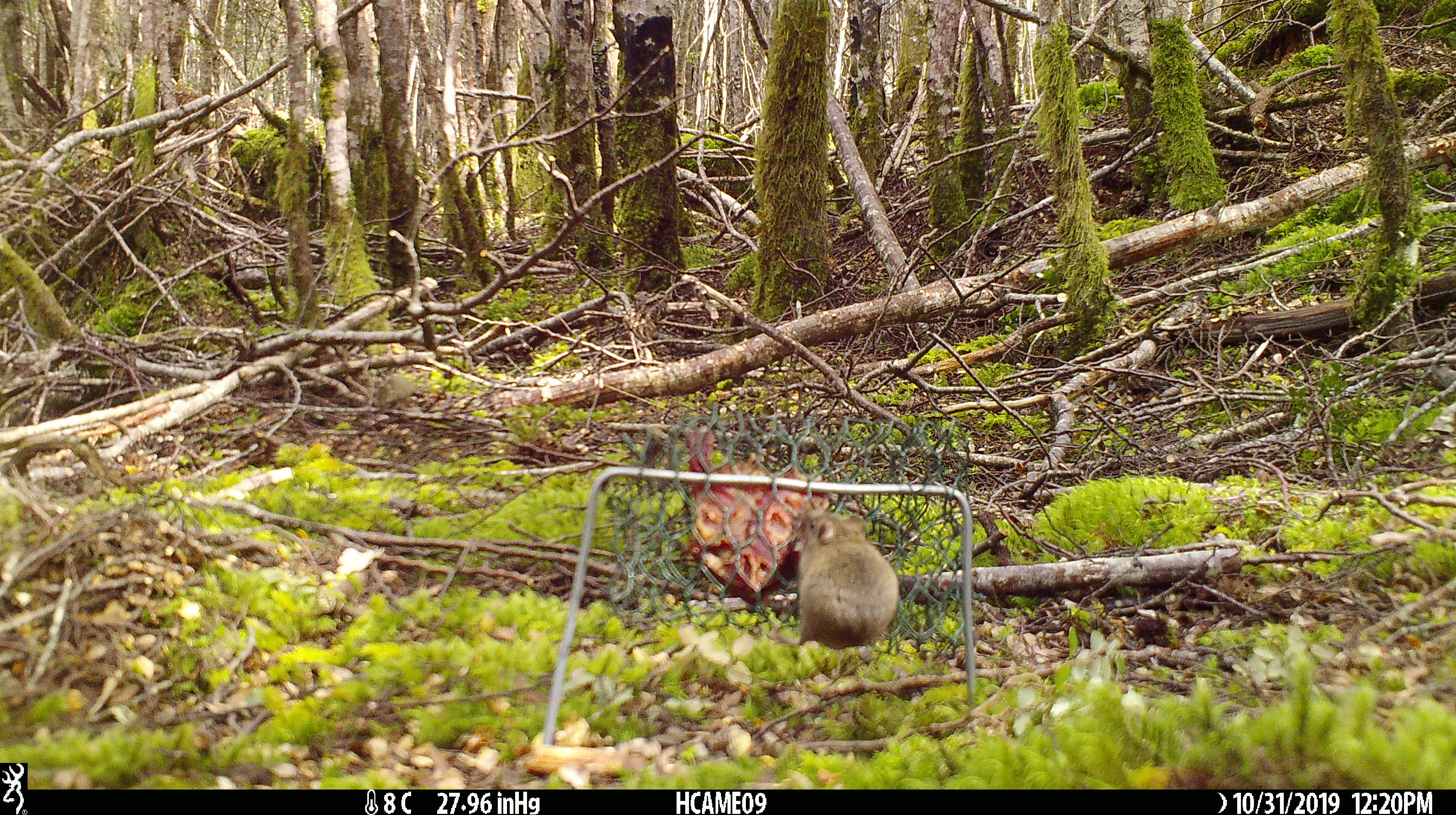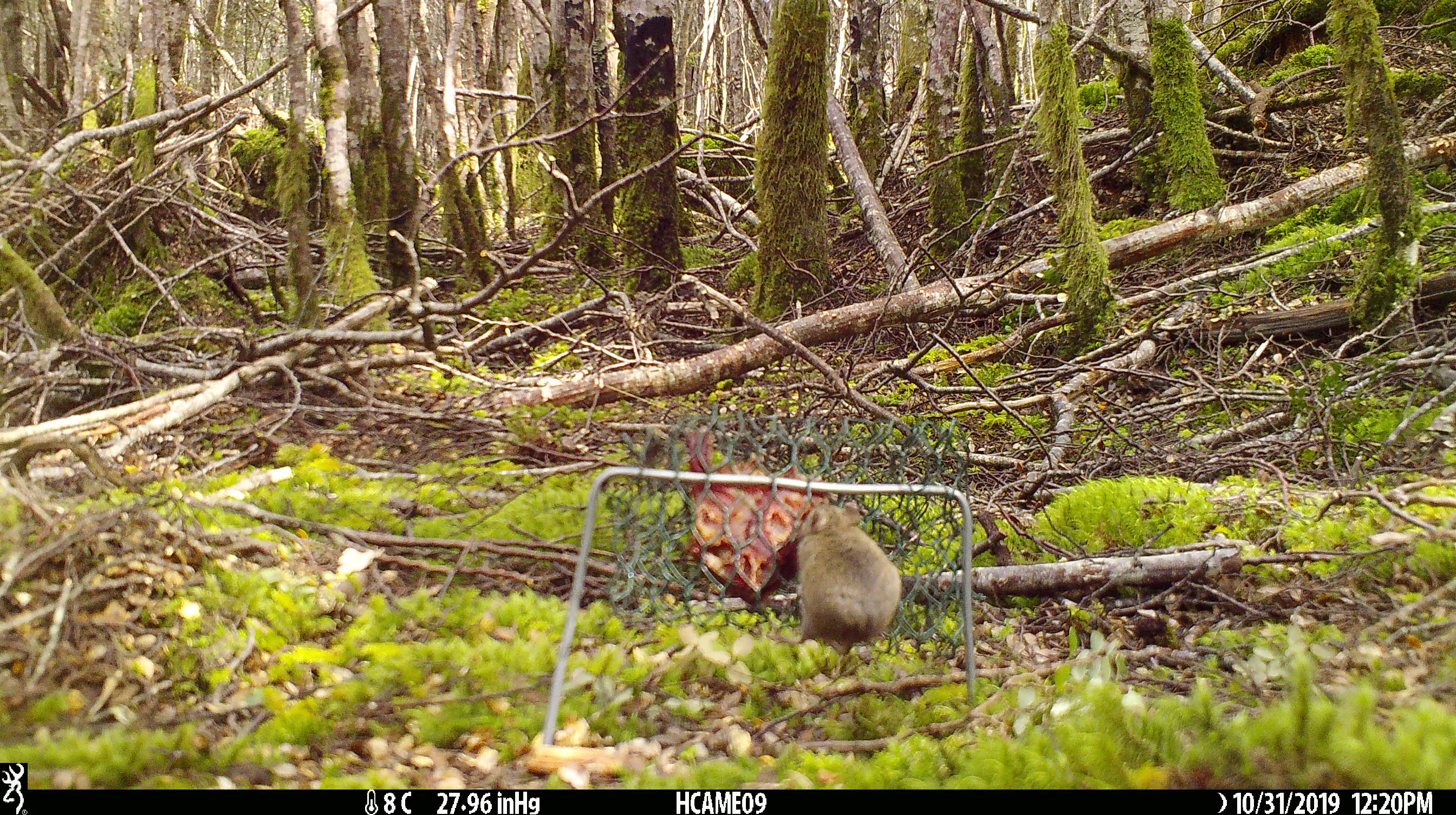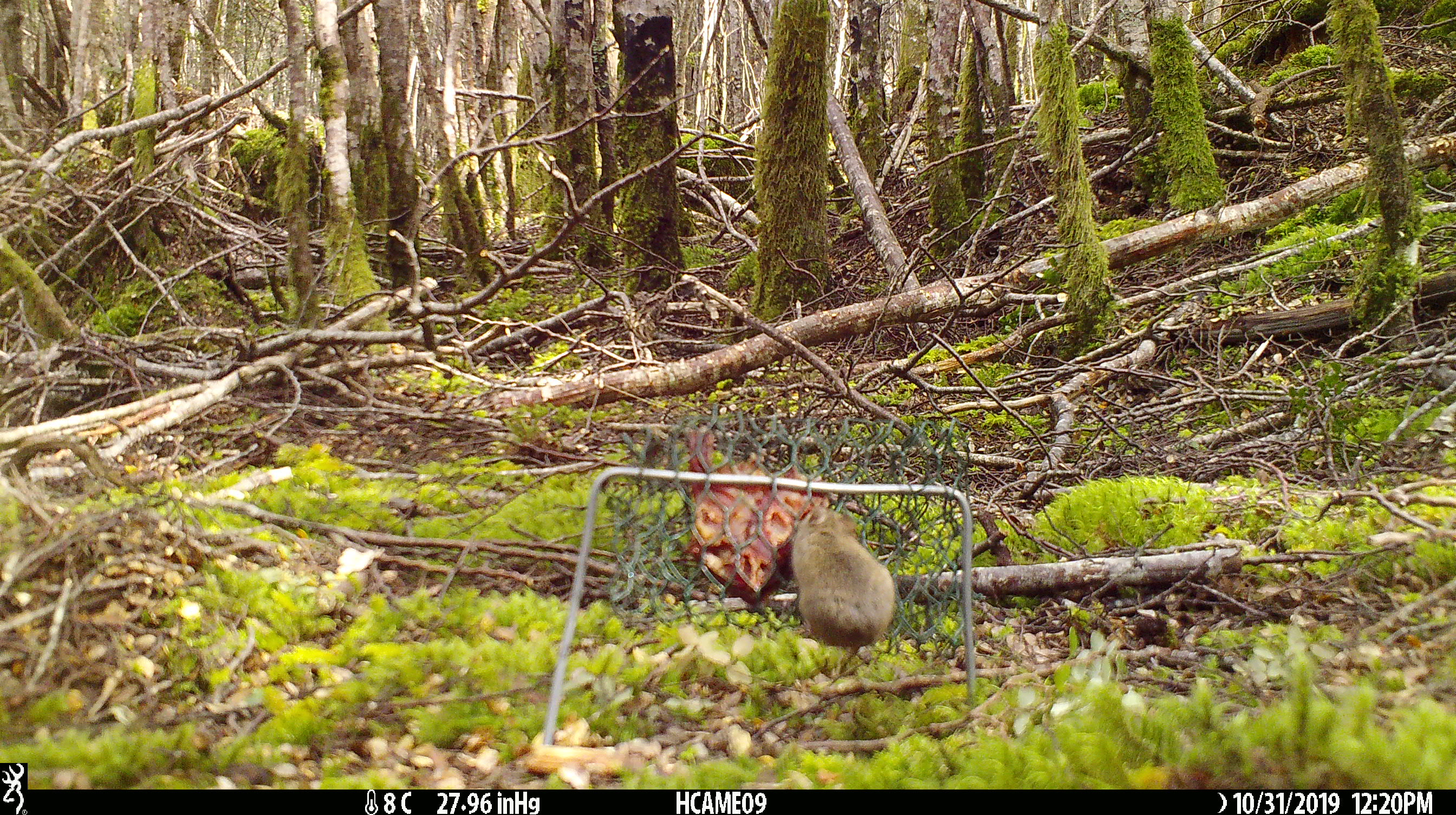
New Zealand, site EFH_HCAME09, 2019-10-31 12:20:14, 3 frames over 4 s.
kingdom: Animalia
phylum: Chordata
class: Mammalia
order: Rodentia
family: Muridae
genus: Mus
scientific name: Mus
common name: mouse